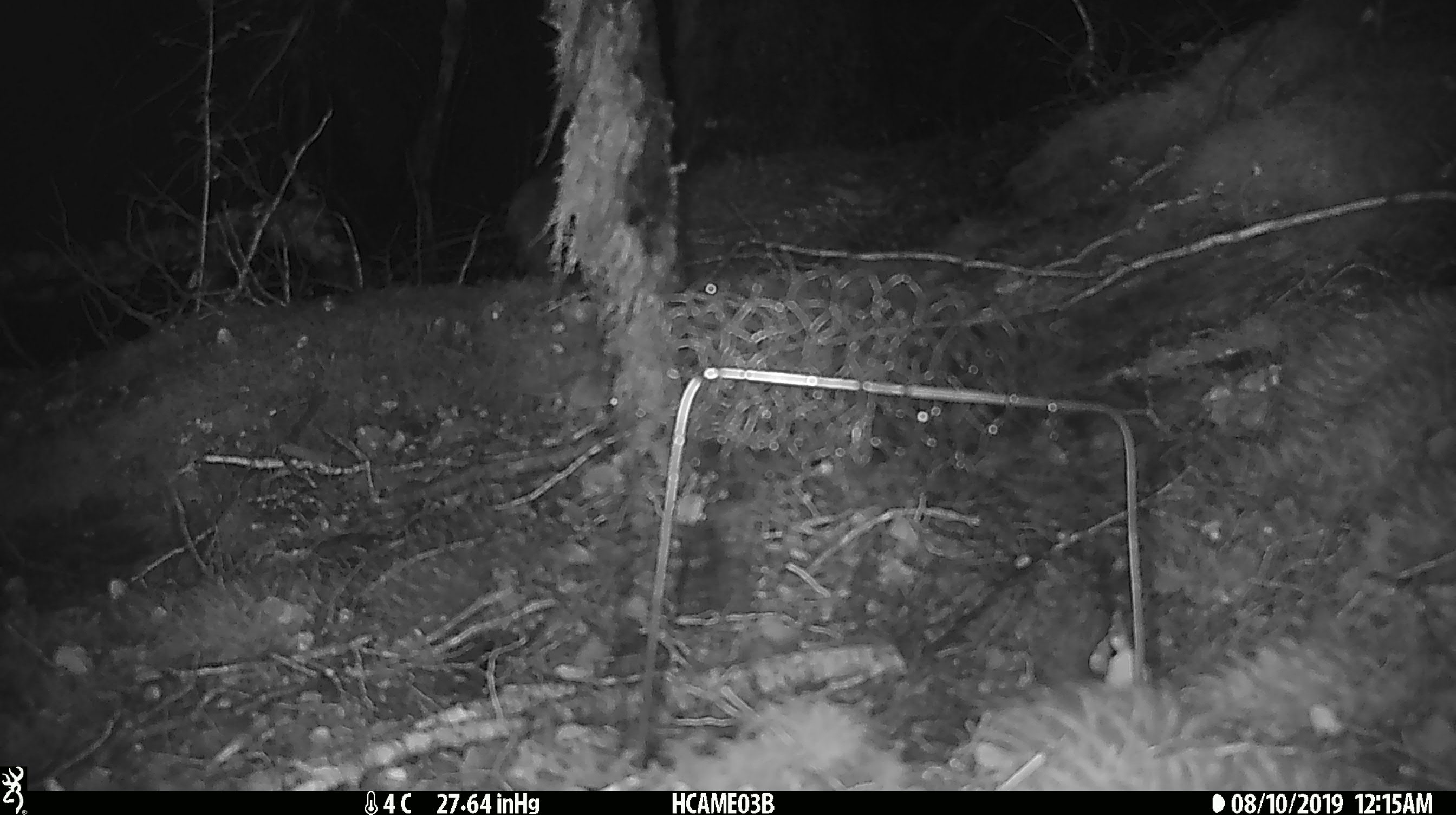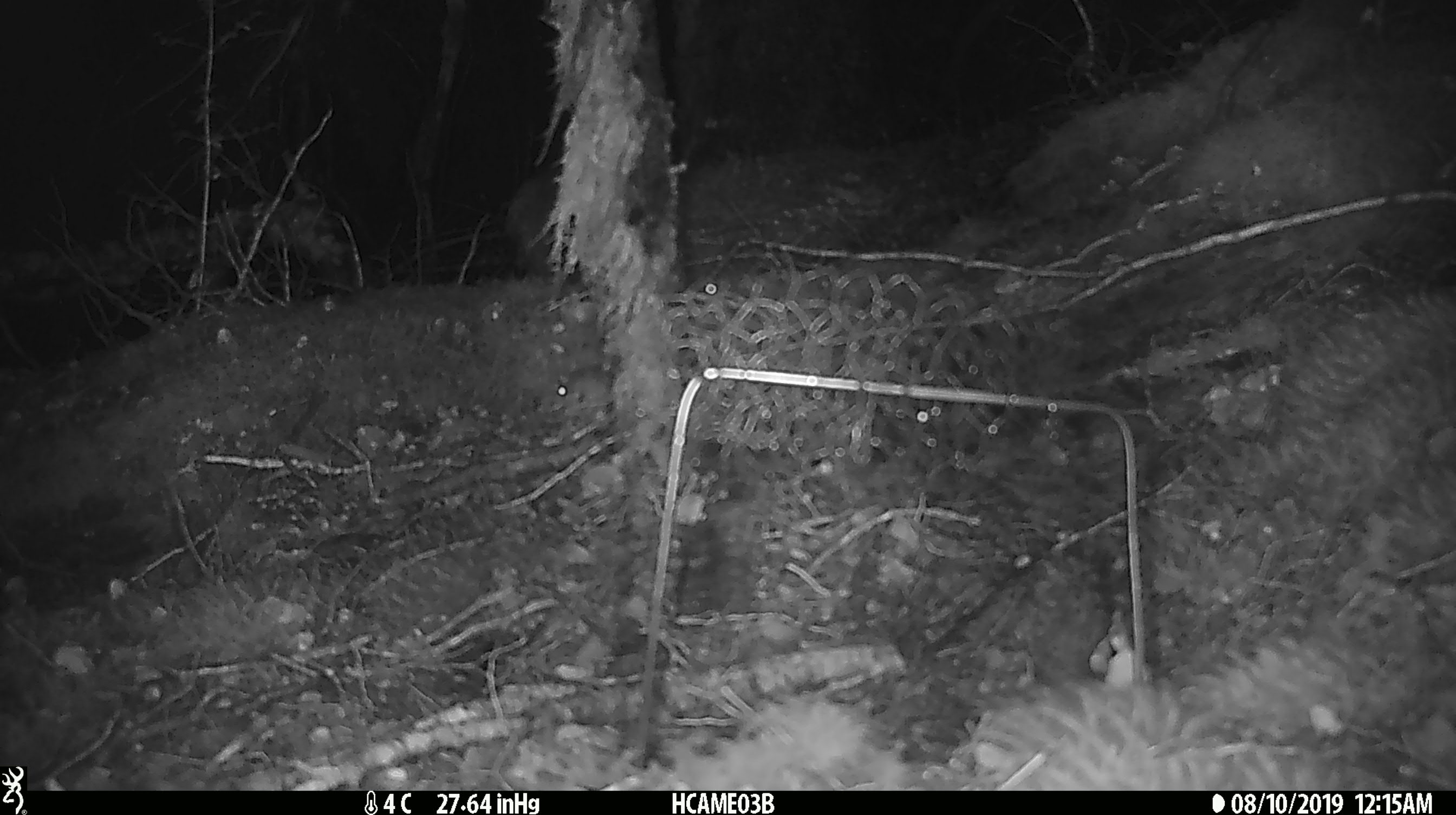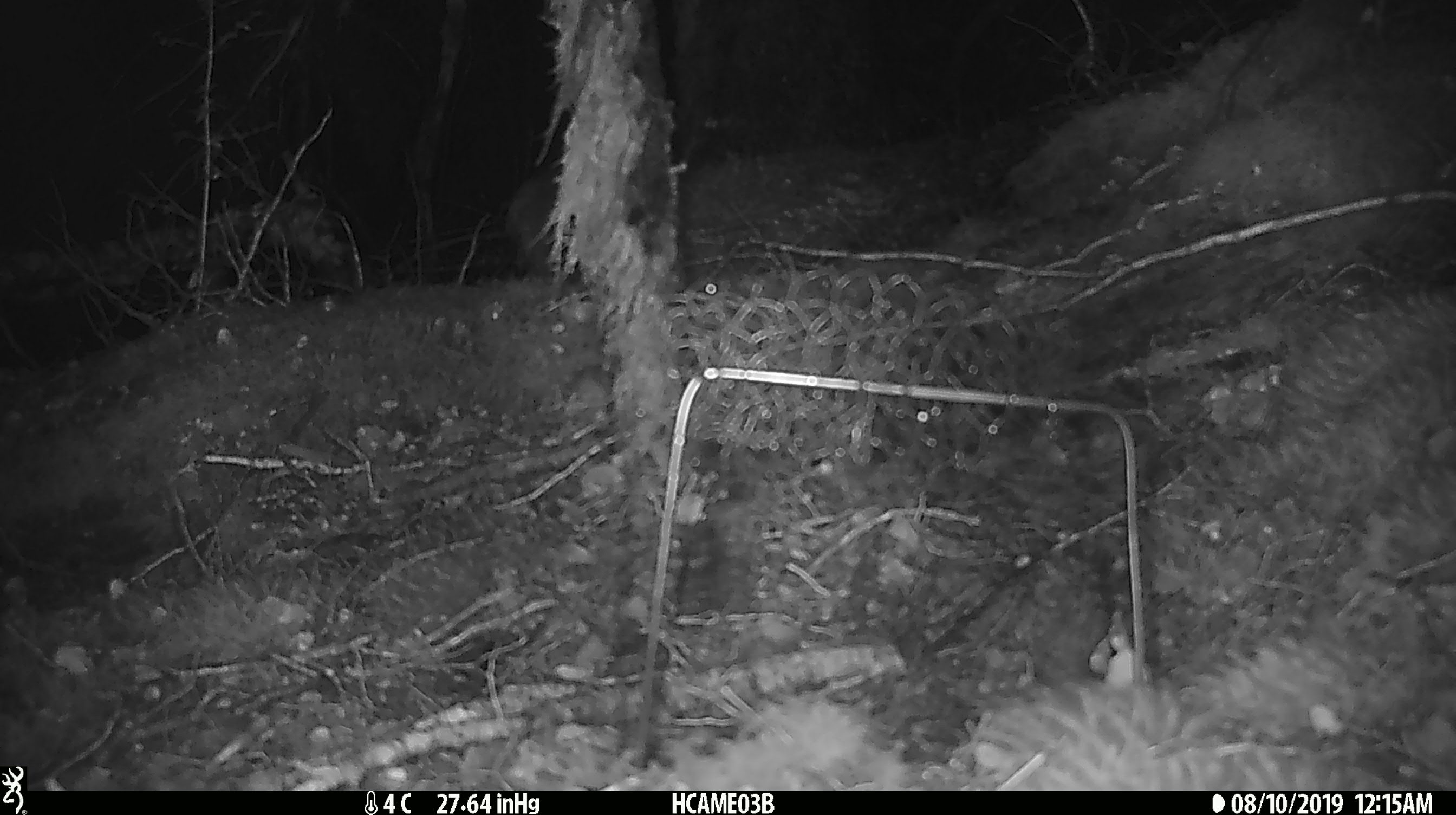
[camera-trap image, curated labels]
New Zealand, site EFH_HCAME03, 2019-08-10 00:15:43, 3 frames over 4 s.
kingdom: Animalia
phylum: Chordata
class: Mammalia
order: Rodentia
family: Muridae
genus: Mus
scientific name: Mus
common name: mouse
Mouse (Mus).